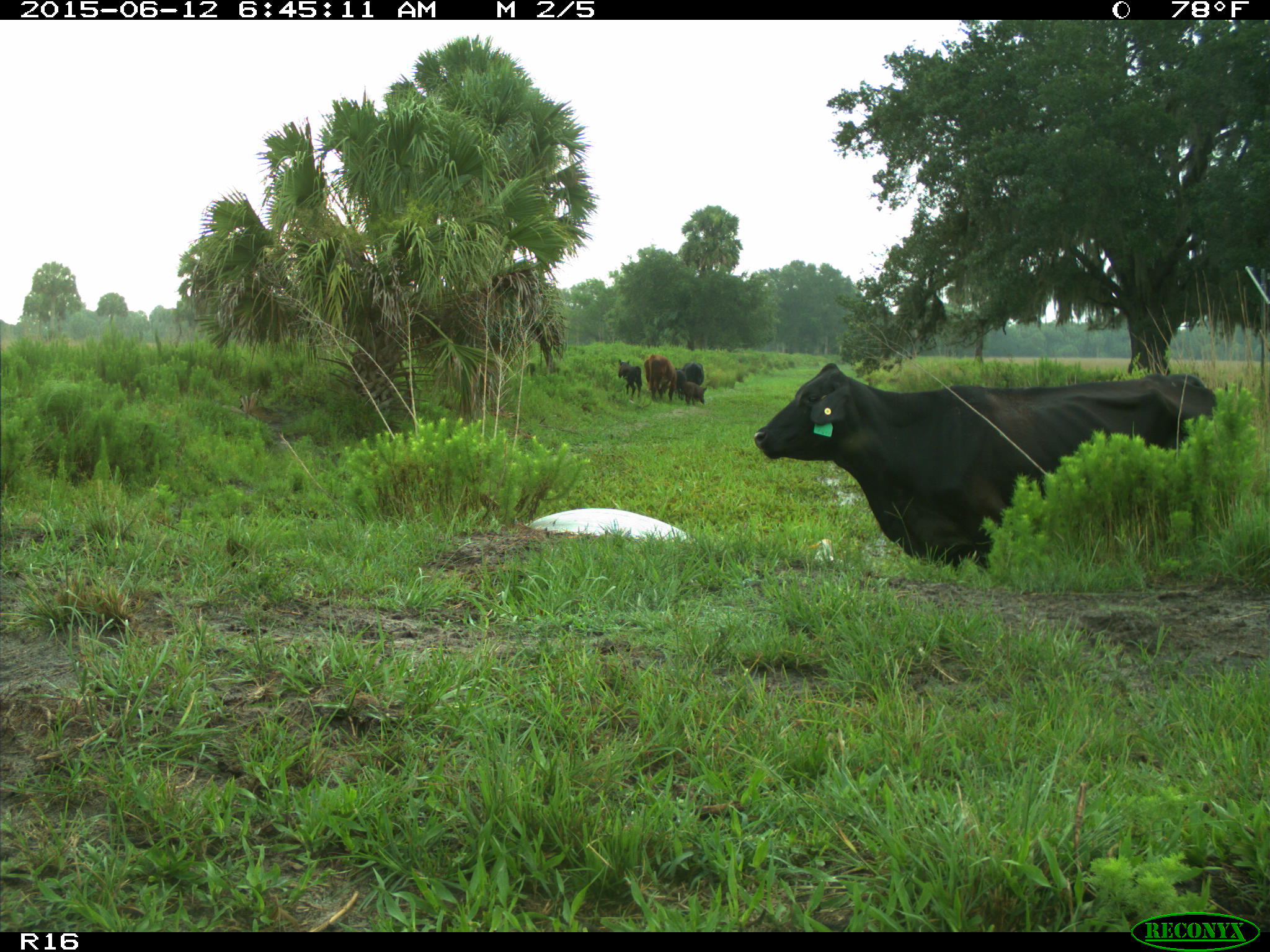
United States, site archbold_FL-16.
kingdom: Animalia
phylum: Chordata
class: Mammalia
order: Artiodactyla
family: Bovidae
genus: Bos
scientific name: Bos taurus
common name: domestic cow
Bos taurus (domestic cow).